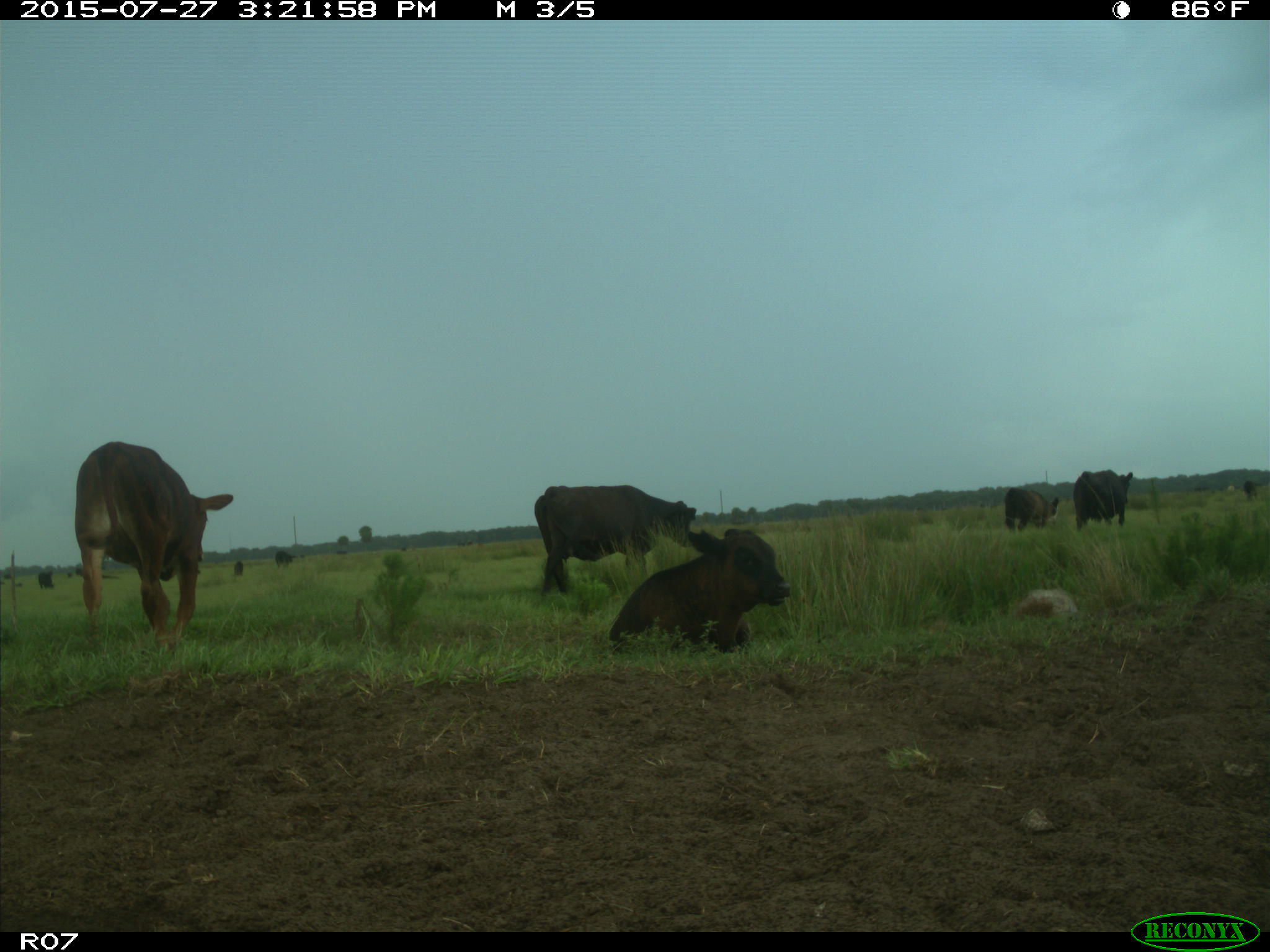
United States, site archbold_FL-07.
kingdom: Animalia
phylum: Chordata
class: Mammalia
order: Artiodactyla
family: Bovidae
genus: Bos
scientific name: Bos taurus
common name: domestic cow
Bos taurus (domestic cow).